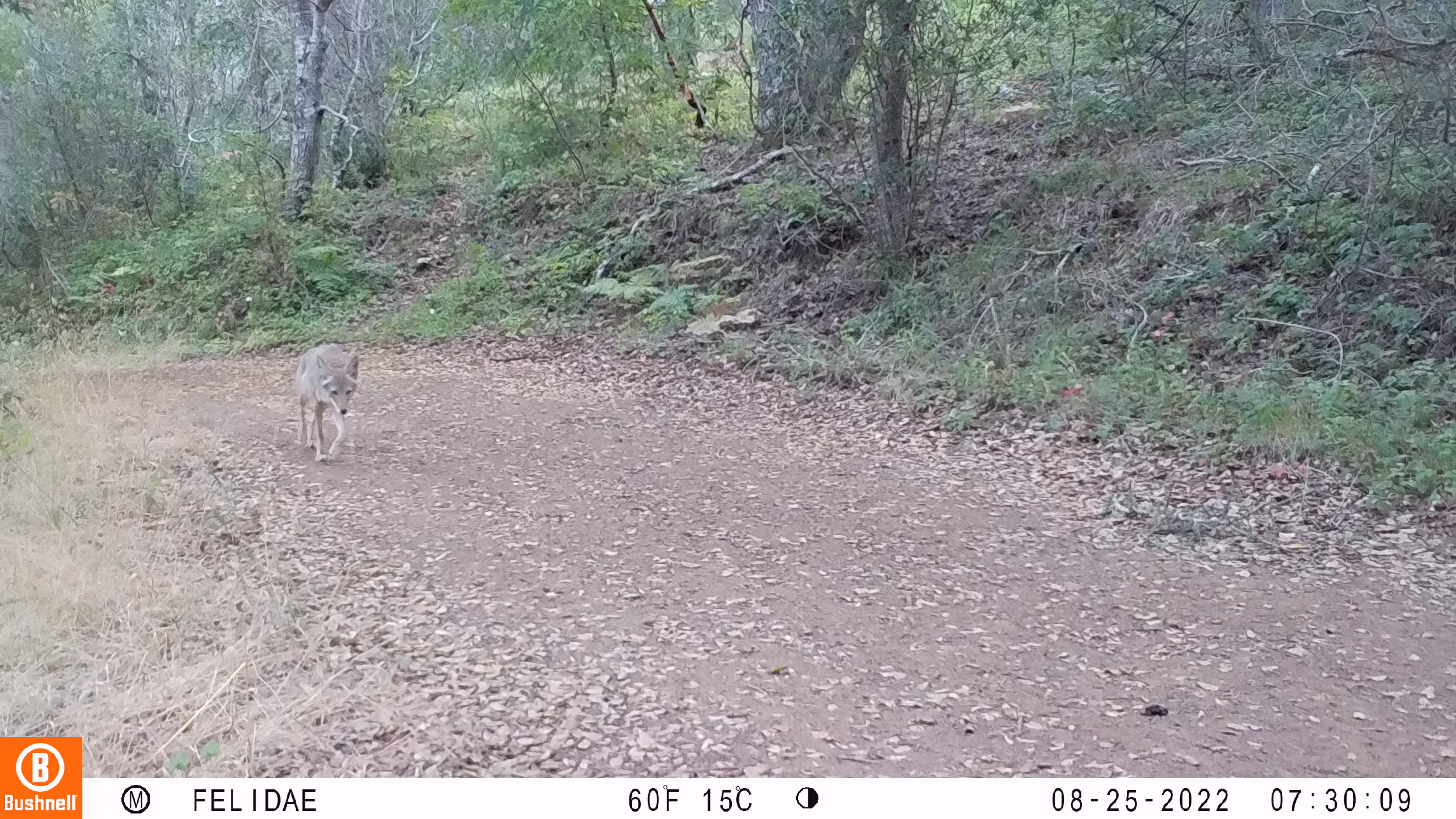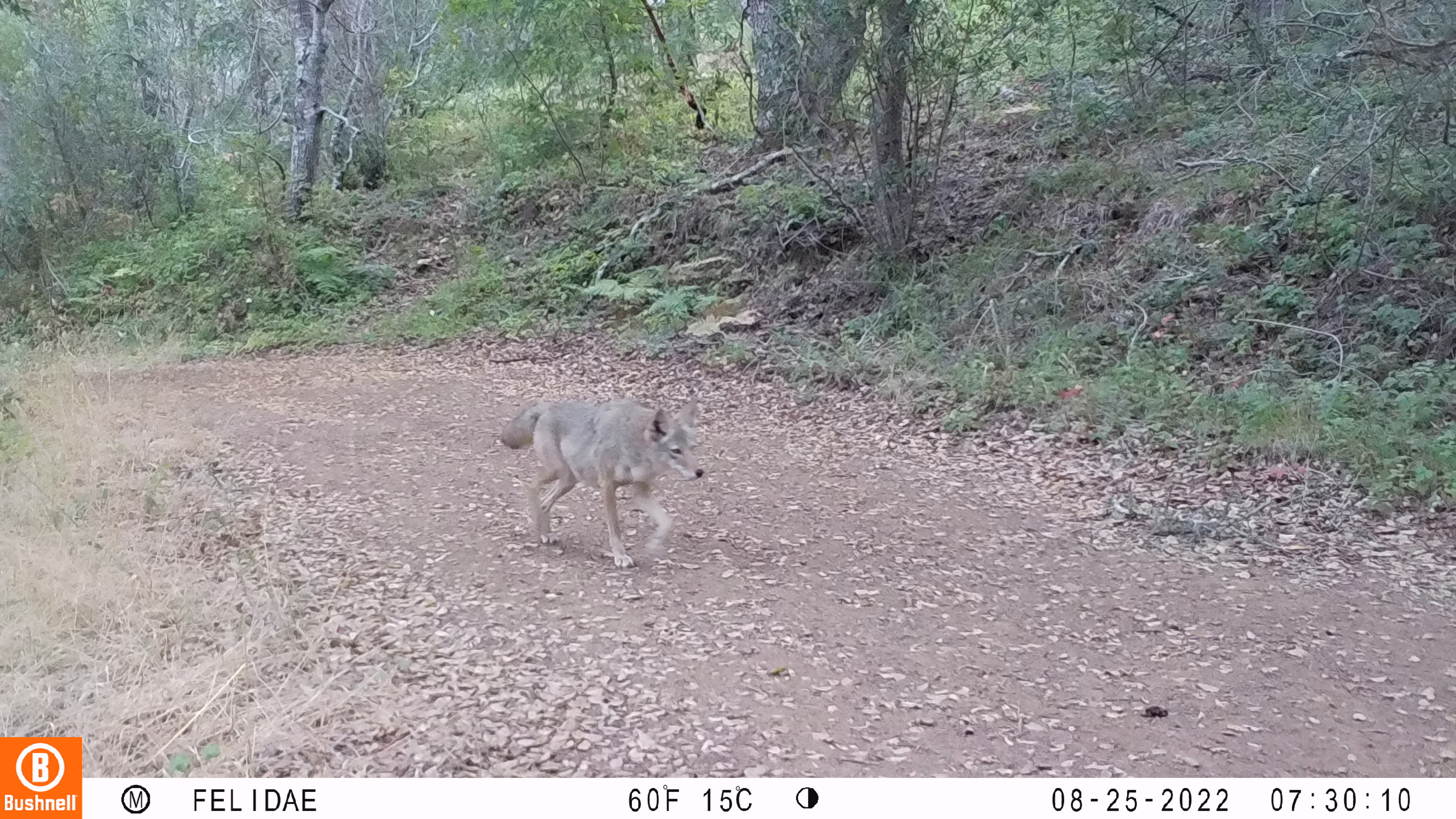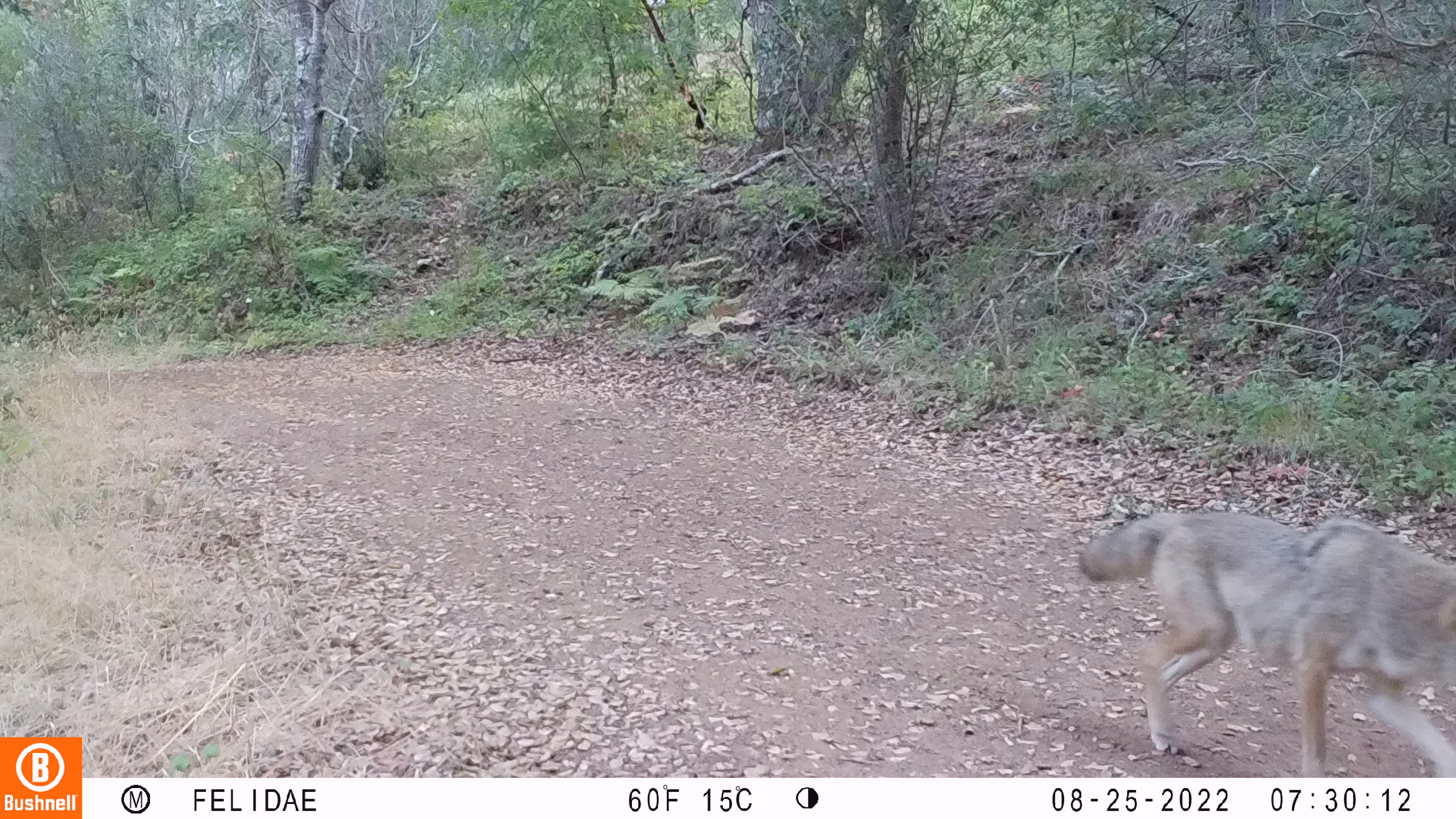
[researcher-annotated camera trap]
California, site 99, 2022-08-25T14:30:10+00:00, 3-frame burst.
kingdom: Animalia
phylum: Chordata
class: Mammalia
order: Carnivora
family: Canidae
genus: Urocyon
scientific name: Urocyon cinereoargenteus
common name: gray fox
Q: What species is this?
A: Gray fox (Urocyon cinereoargenteus).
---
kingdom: Animalia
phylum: Chordata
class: Mammalia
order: Carnivora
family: Canidae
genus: Canis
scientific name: Canis latrans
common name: coyote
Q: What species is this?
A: Coyote (Canis latrans).